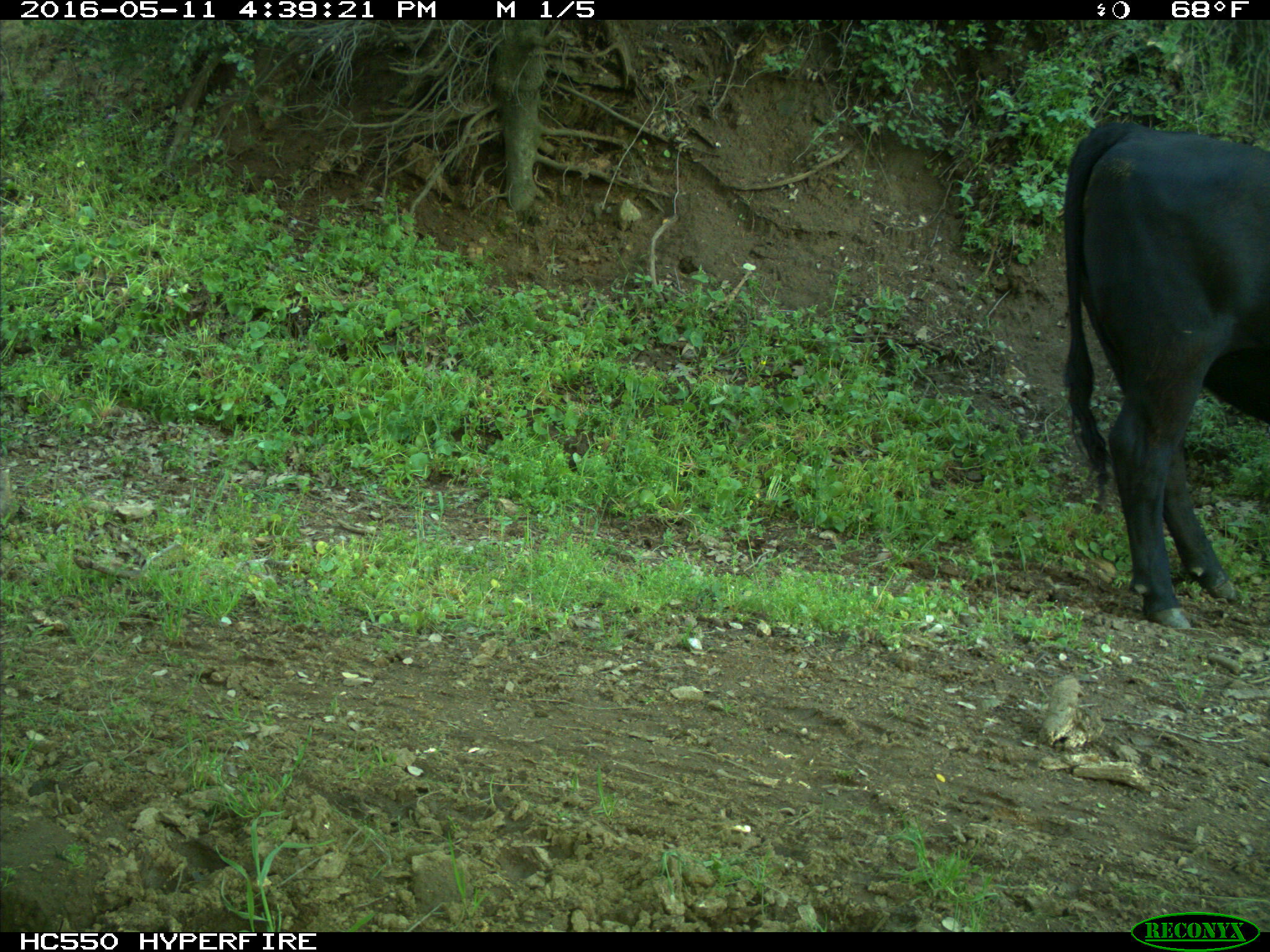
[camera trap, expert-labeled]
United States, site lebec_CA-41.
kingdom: Animalia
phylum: Chordata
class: Mammalia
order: Artiodactyla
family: Bovidae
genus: Bos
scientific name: Bos taurus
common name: domestic cow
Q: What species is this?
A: Bos taurus (domestic cow).